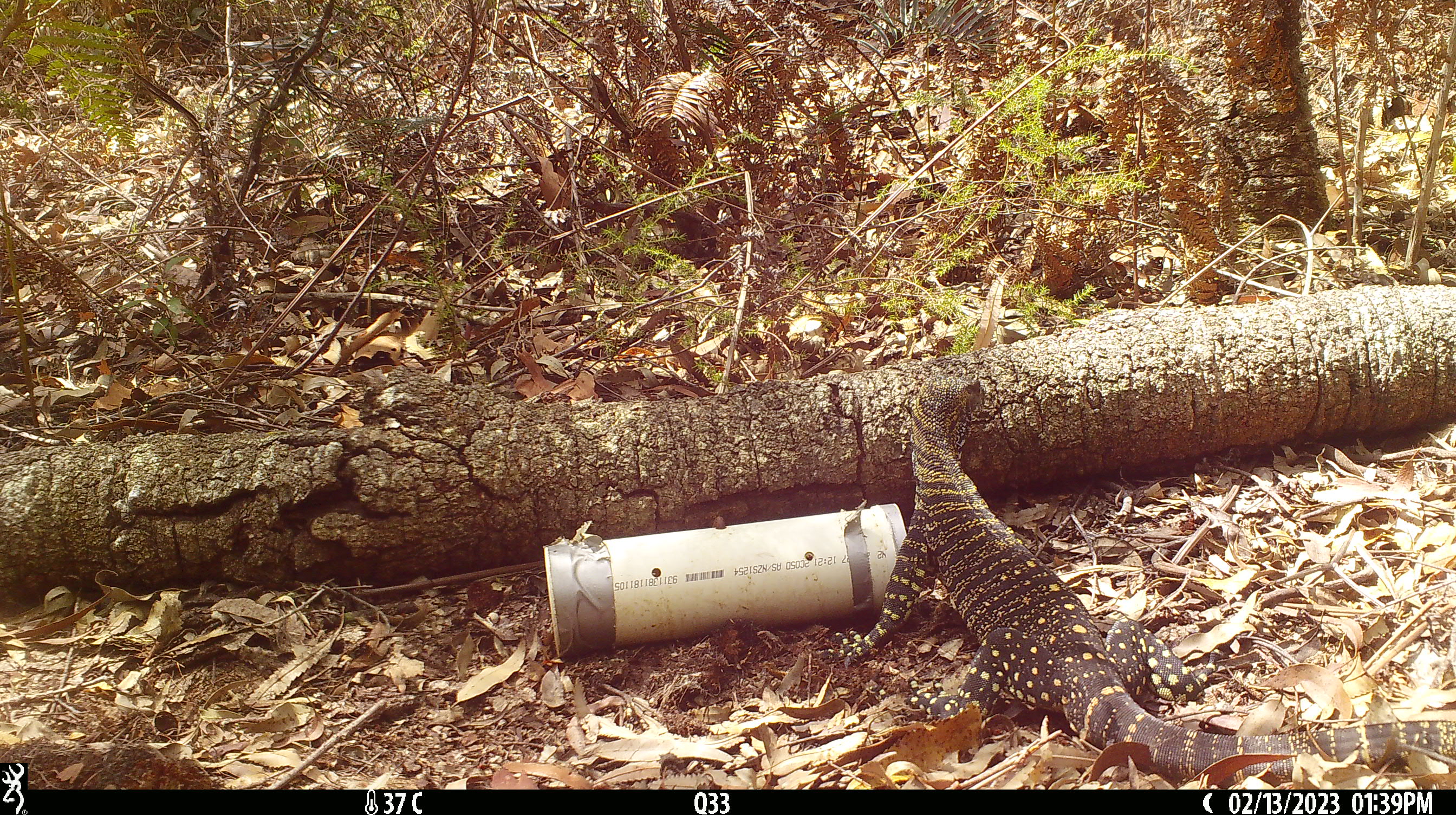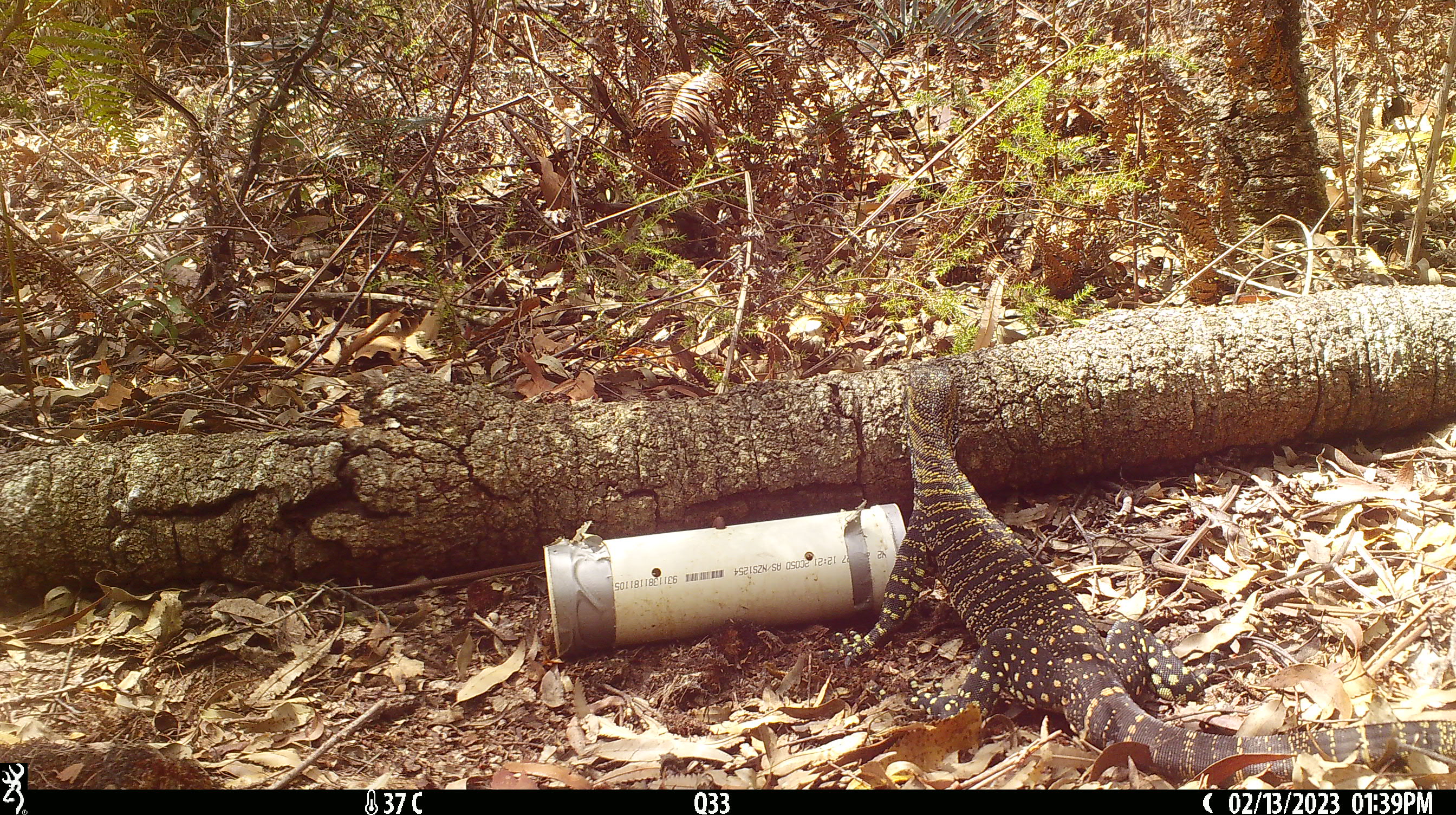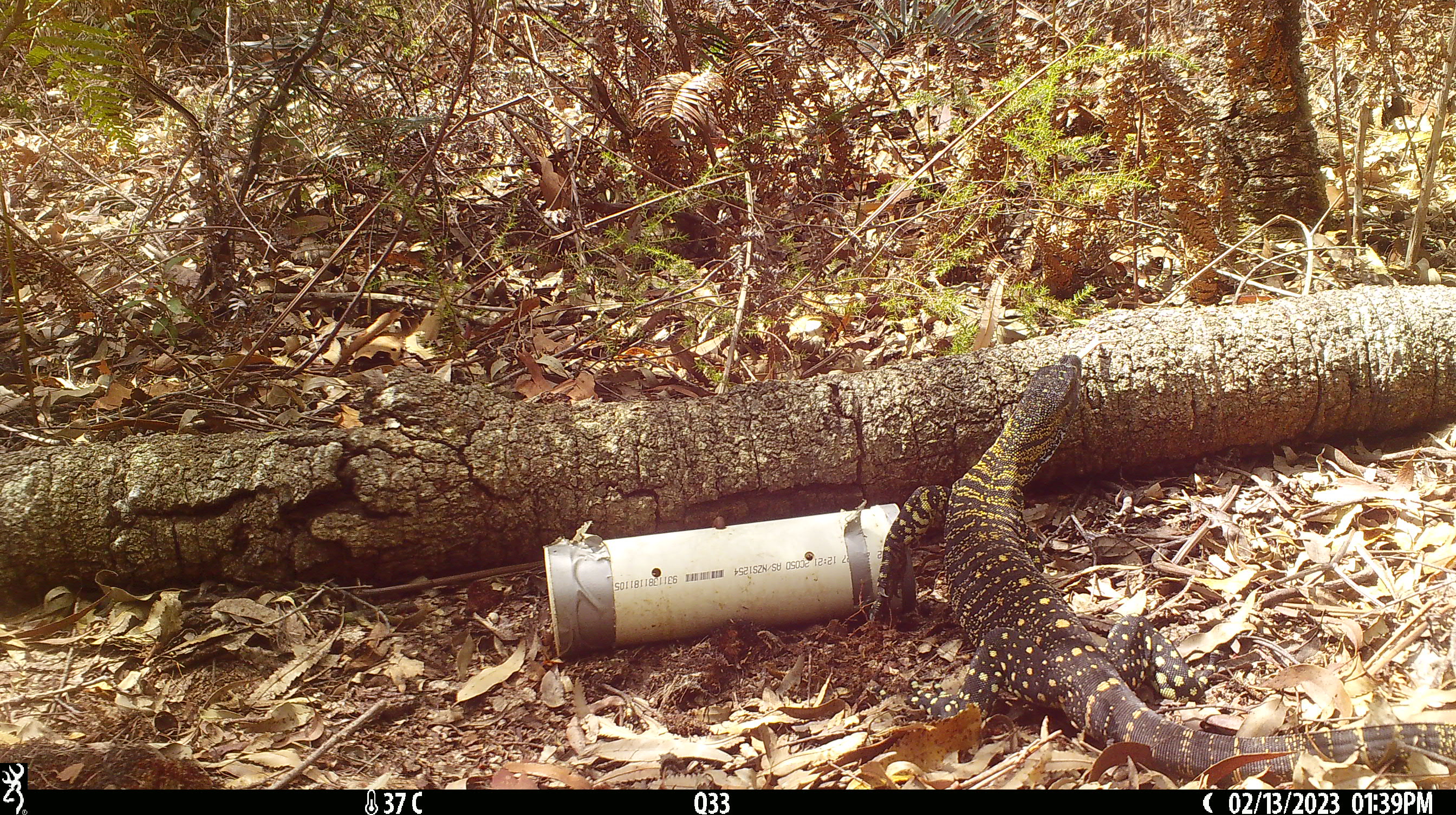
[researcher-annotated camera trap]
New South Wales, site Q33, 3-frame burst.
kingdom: Animalia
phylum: Chordata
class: Reptilia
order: Squamata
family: Varanidae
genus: Varanus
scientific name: Varanus varius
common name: lace monitor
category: goanna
Goanna (lace monitor) (Varanus varius).